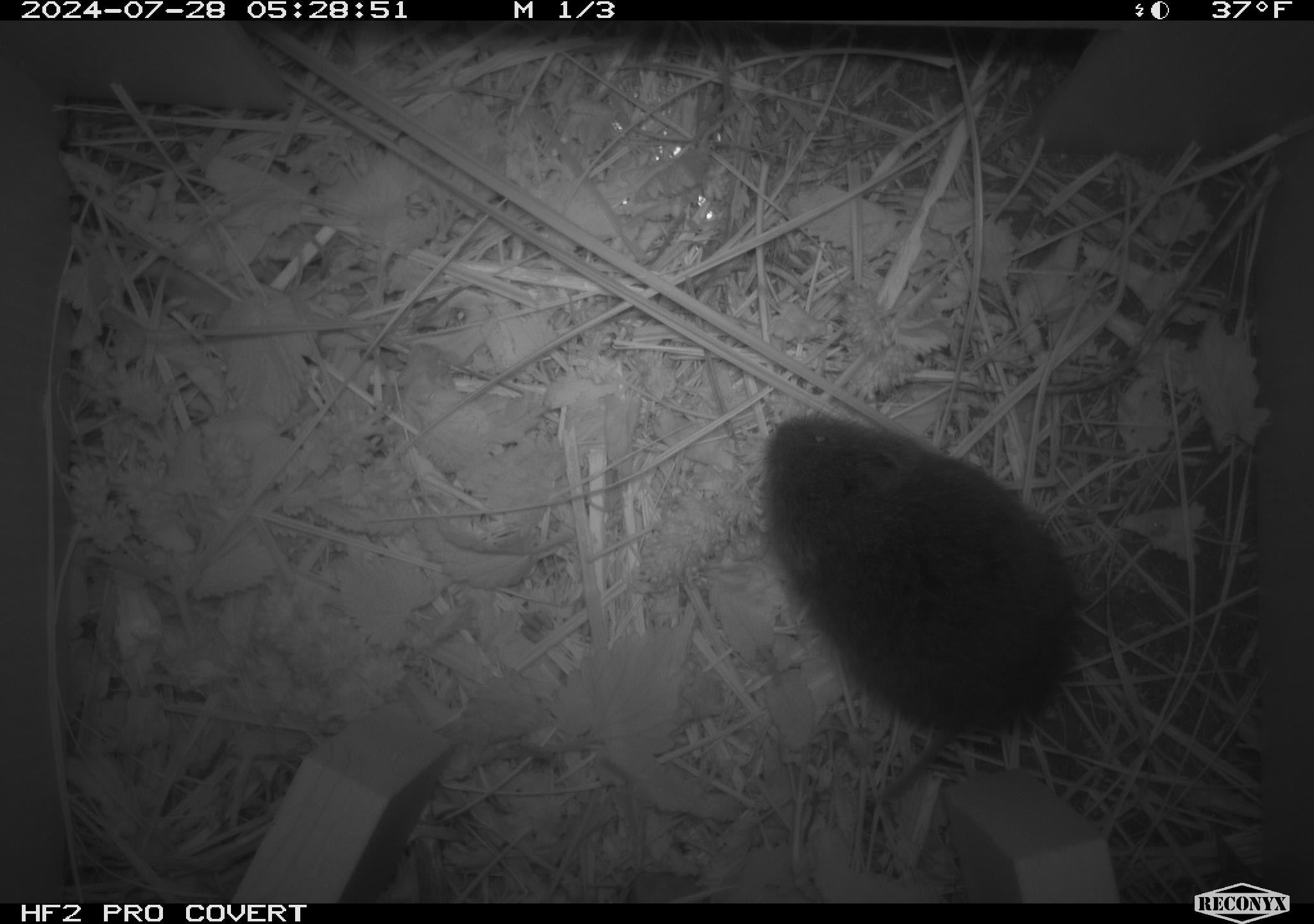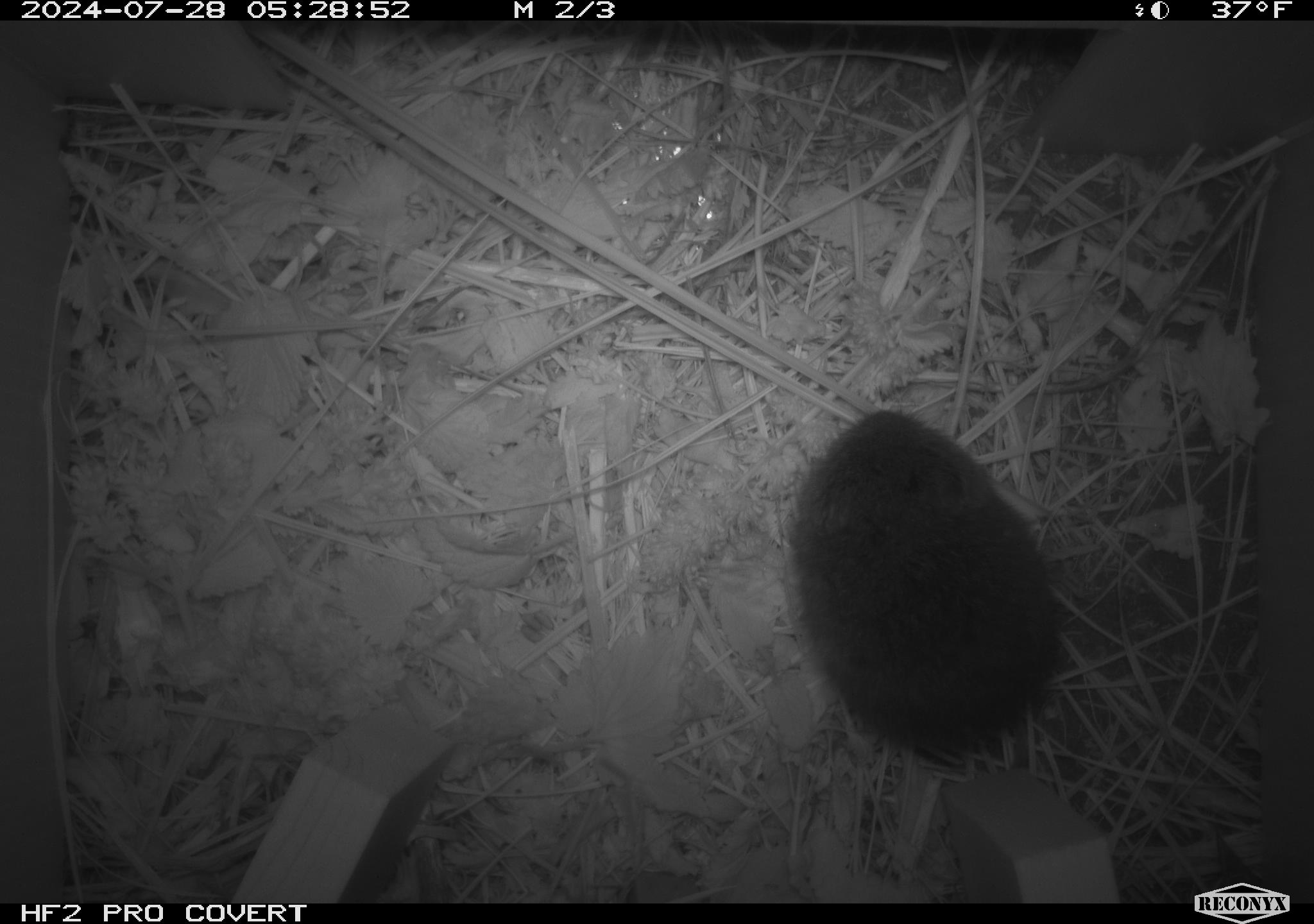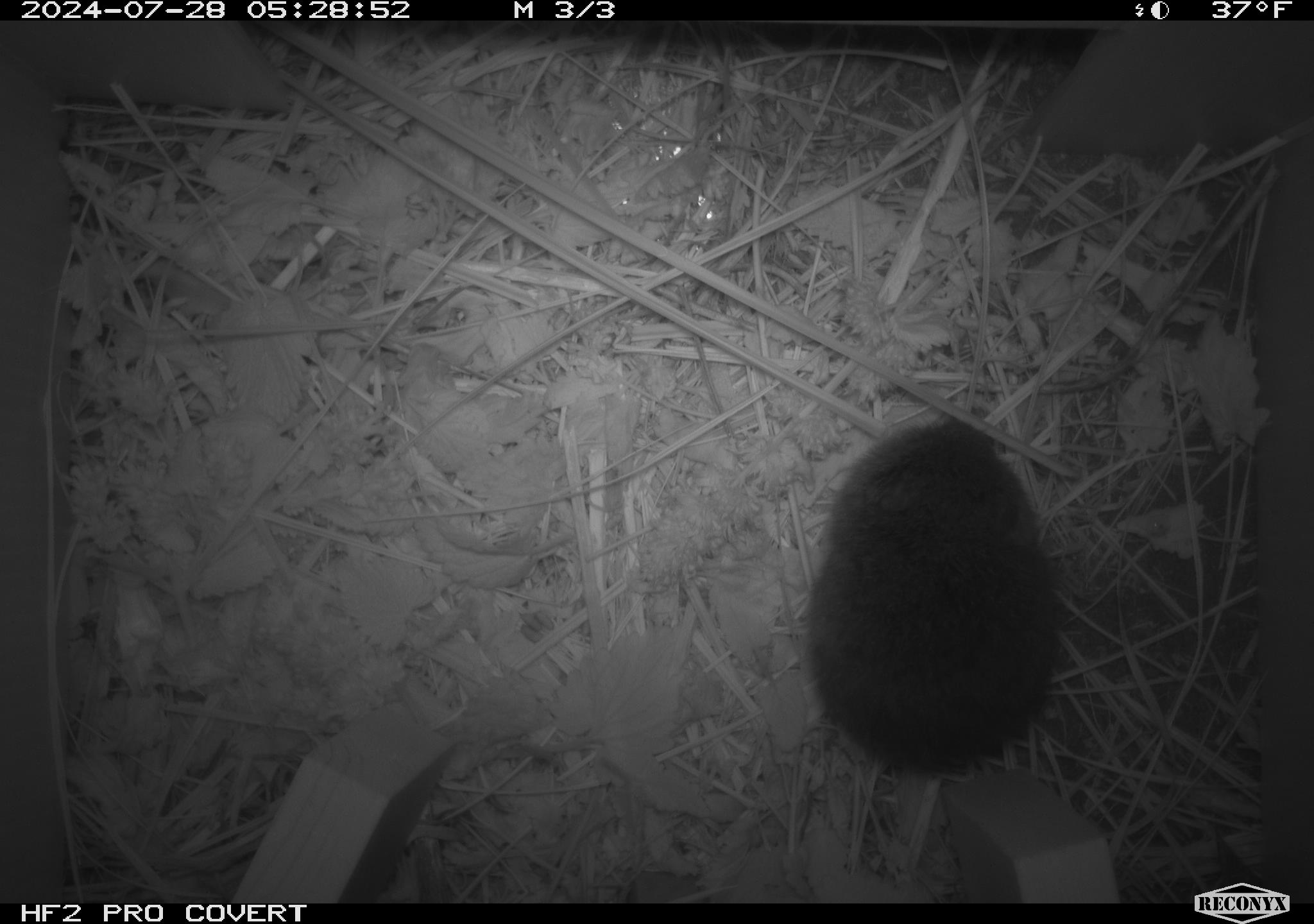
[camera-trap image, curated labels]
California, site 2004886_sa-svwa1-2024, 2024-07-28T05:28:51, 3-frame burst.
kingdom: Animalia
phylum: Chordata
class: Mammalia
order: Rodentia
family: Cricetidae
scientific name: Arvicolinae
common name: voles, lemmings, and muskrats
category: arvicolinae subfamily